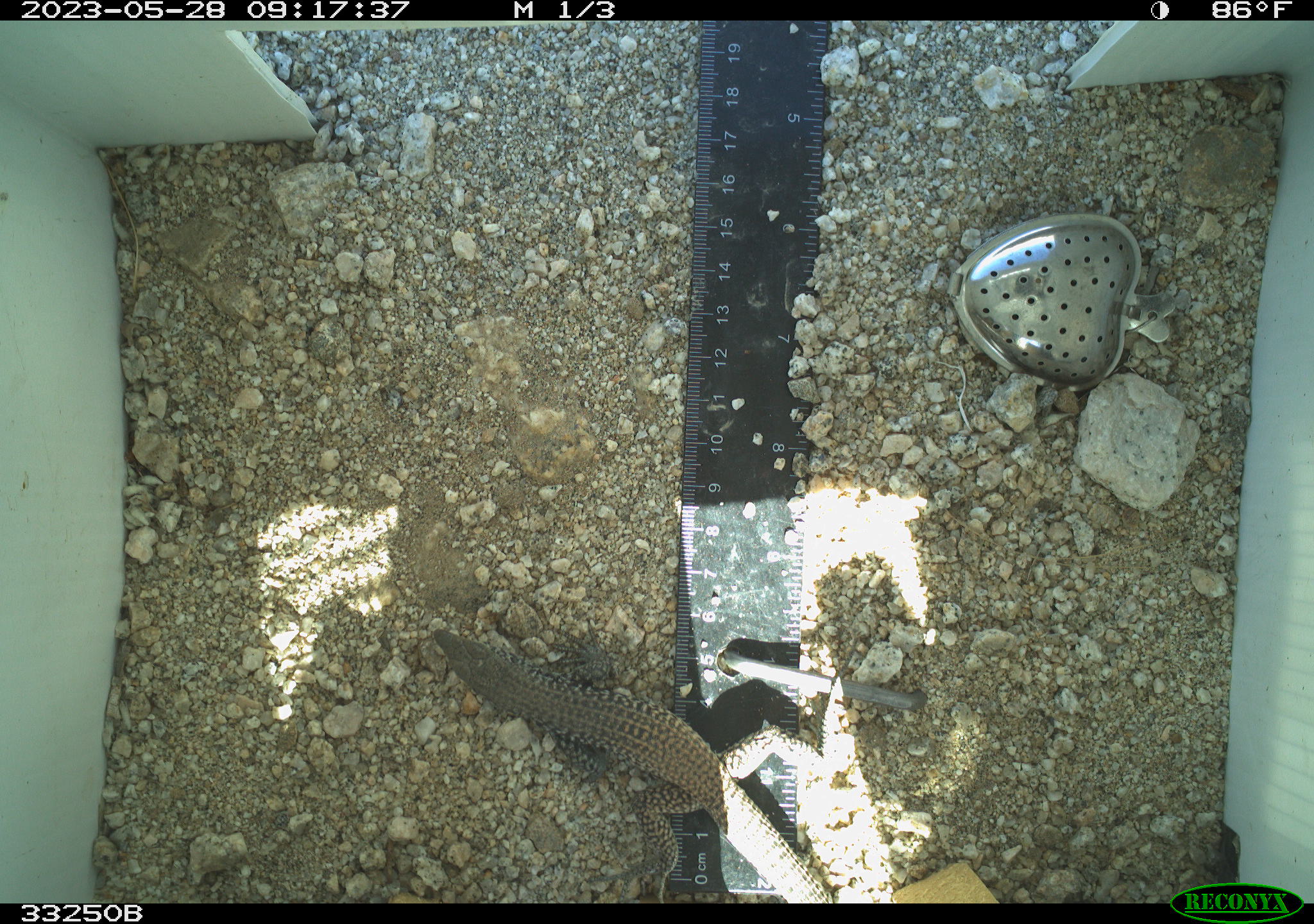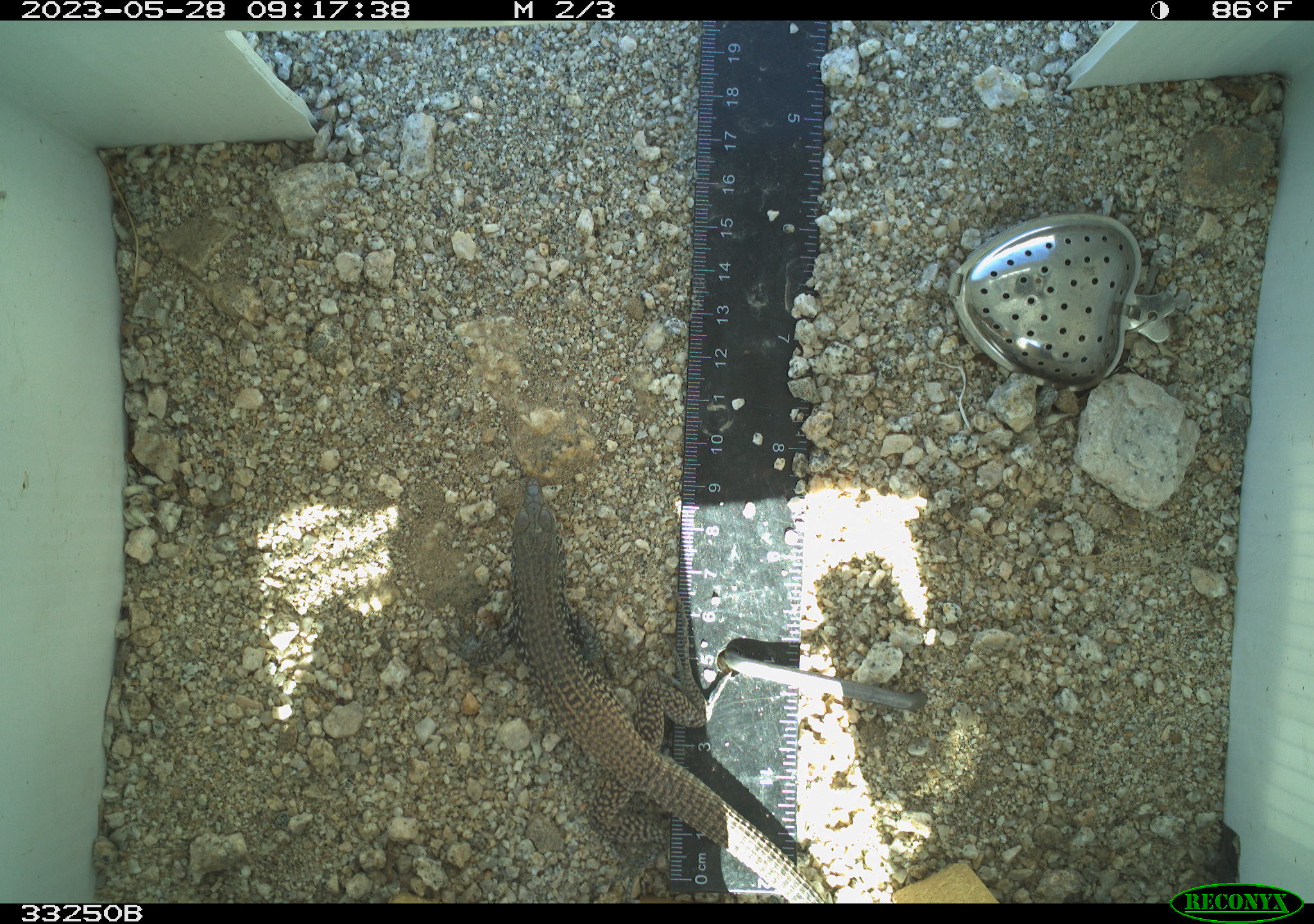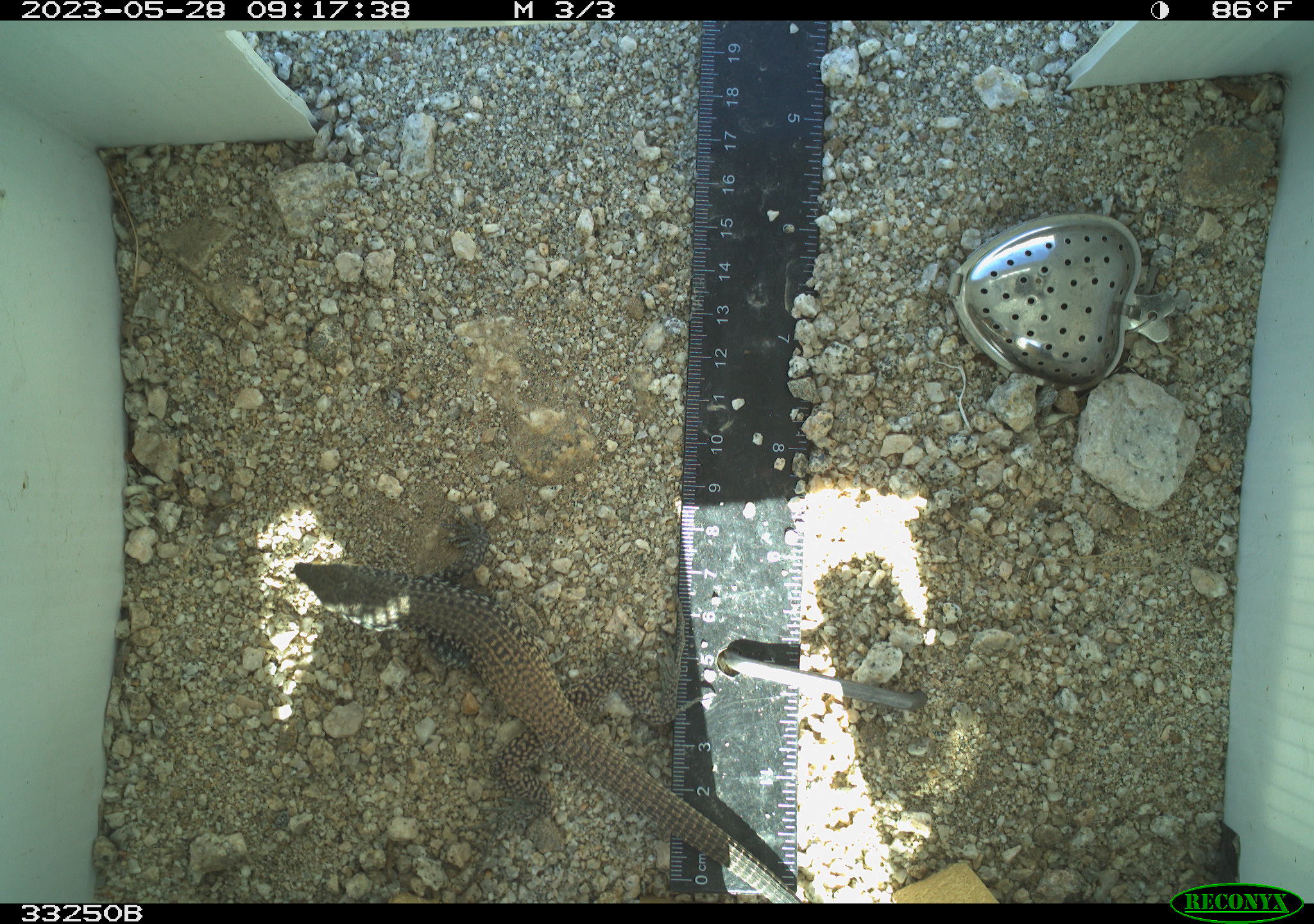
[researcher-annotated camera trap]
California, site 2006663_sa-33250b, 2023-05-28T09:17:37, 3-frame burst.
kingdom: Animalia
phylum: Chordata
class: Reptilia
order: Squamata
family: Teiidae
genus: Aspidoscelis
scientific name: Aspidoscelis tigris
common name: western whiptail